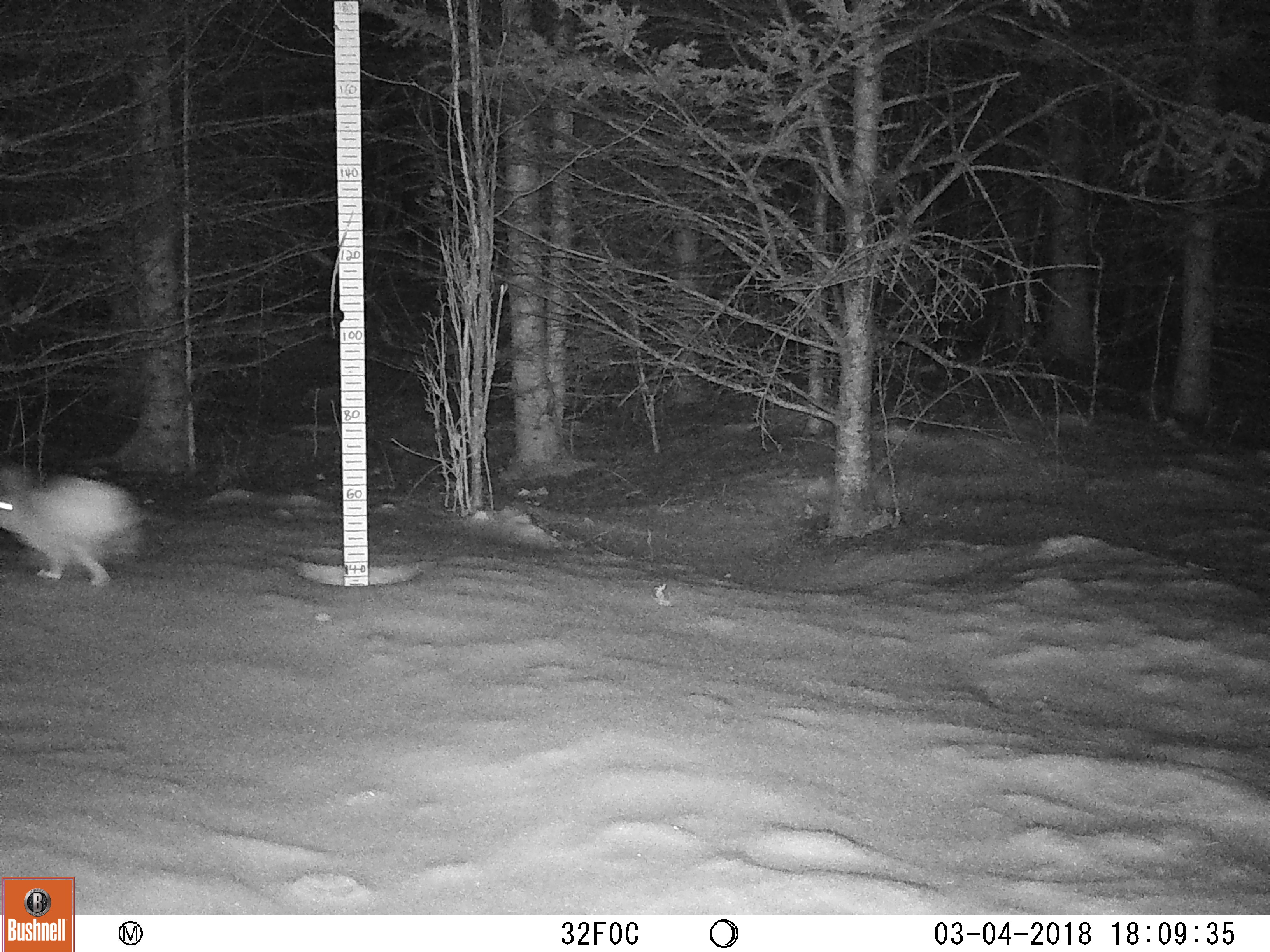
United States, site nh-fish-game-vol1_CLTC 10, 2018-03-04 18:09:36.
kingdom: Animalia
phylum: Chordata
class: Mammalia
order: Lagomorpha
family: Leporidae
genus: Lepus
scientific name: Lepus americanus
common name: snowshoe hare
Snowshoe hare (Lepus americanus).